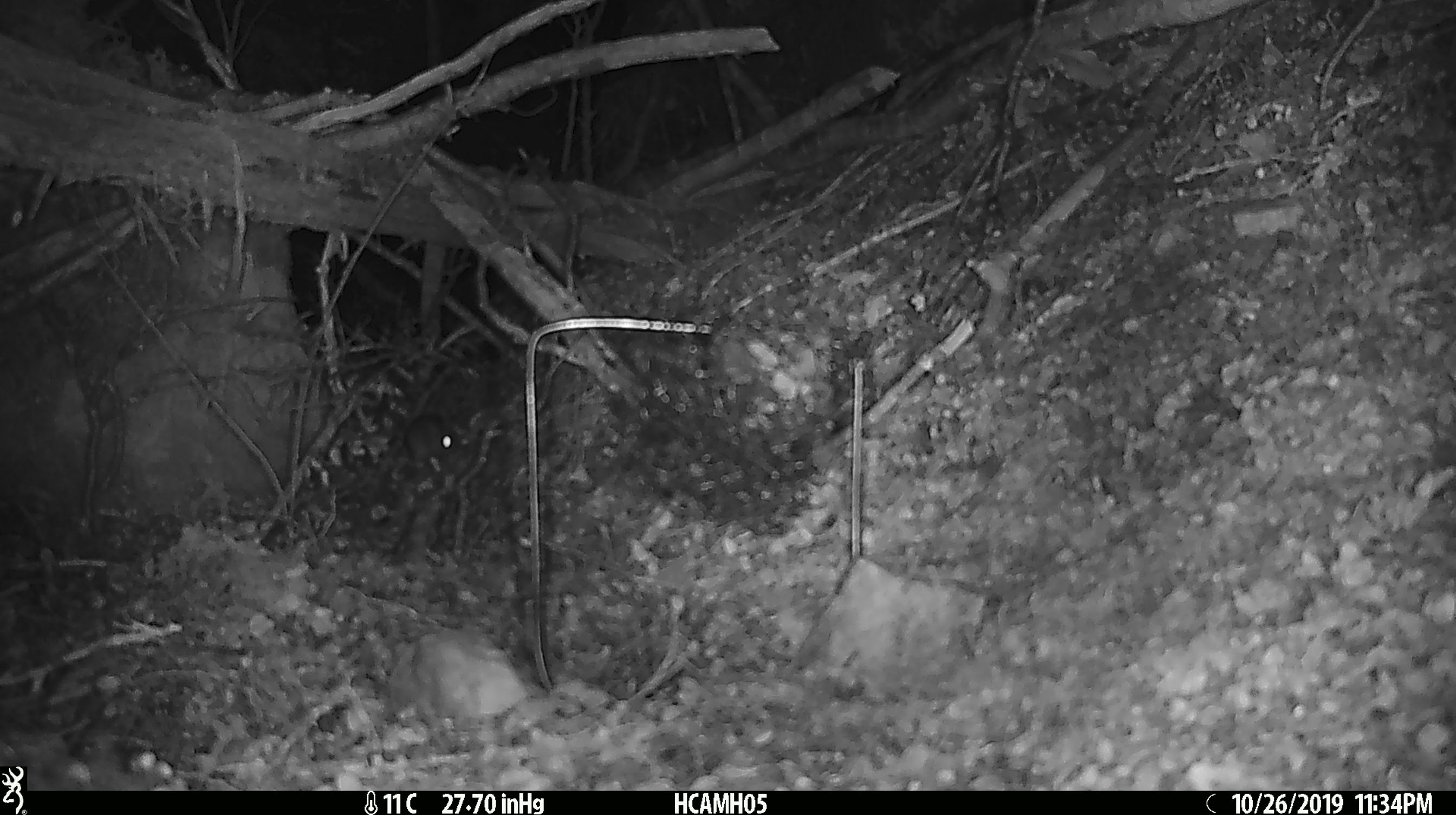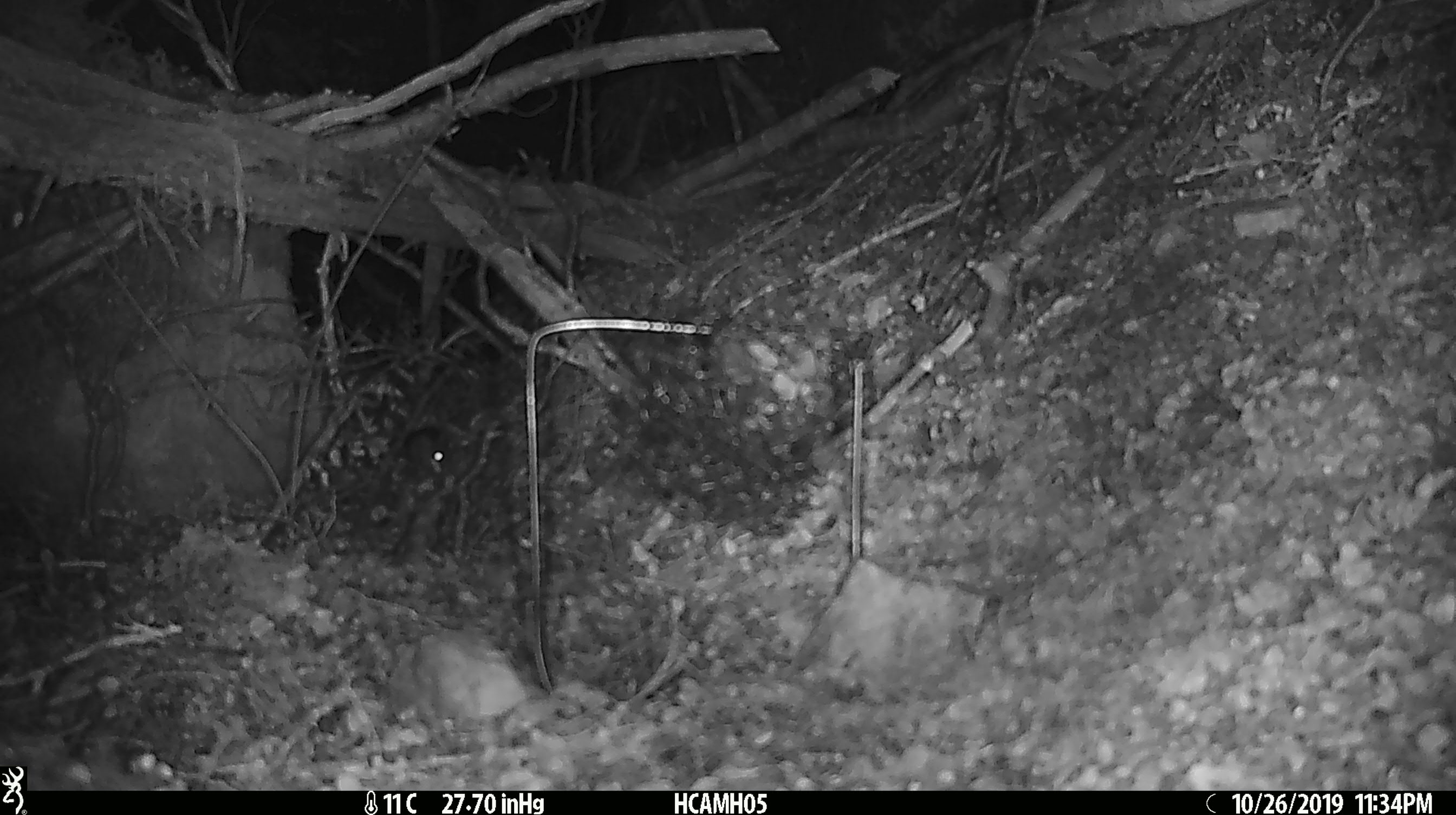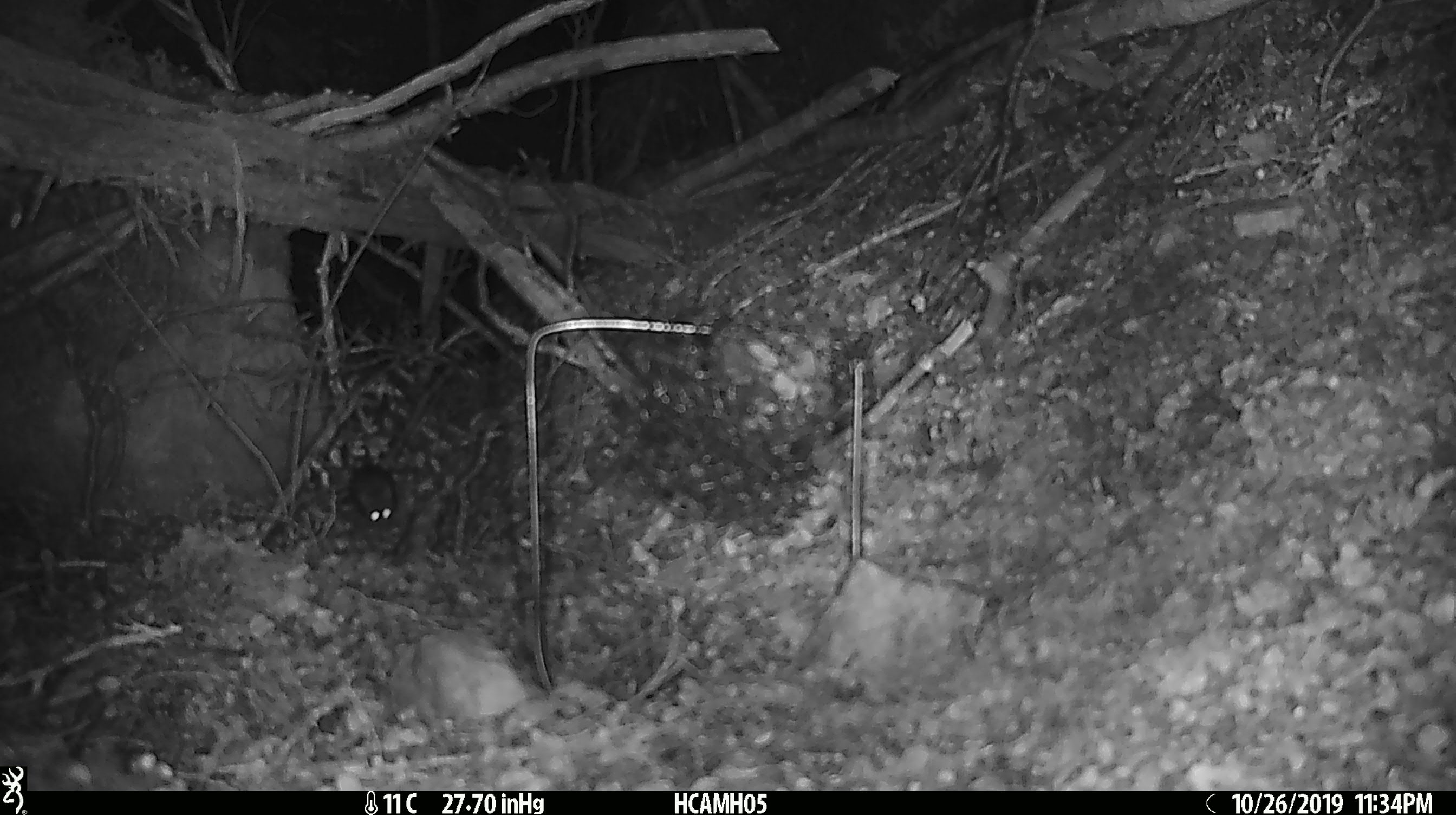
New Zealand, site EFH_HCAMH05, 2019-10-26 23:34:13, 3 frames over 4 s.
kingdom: Animalia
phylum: Chordata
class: Mammalia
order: Rodentia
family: Muridae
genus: Mus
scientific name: Mus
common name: mouse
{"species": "mouse (Mus)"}